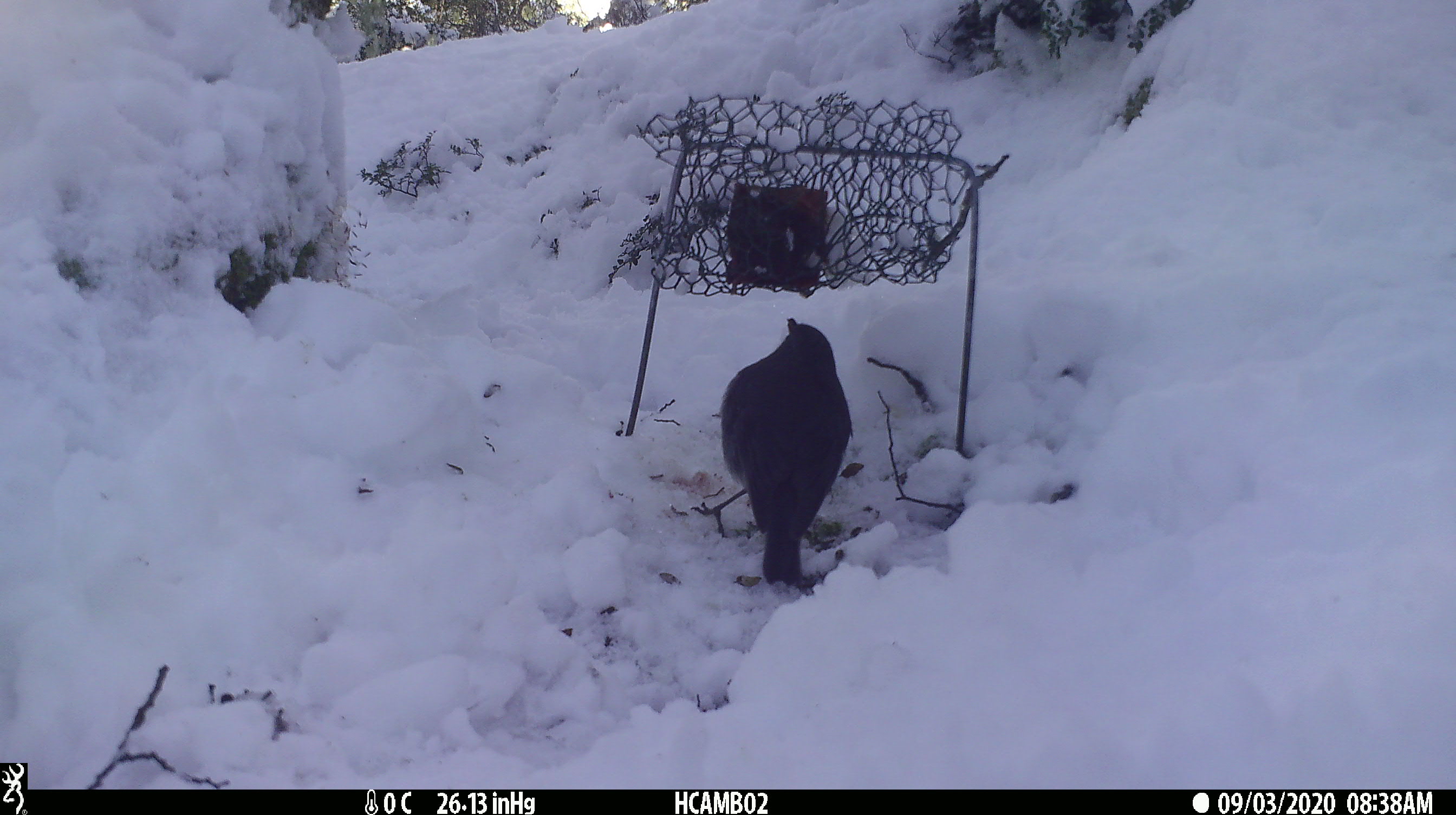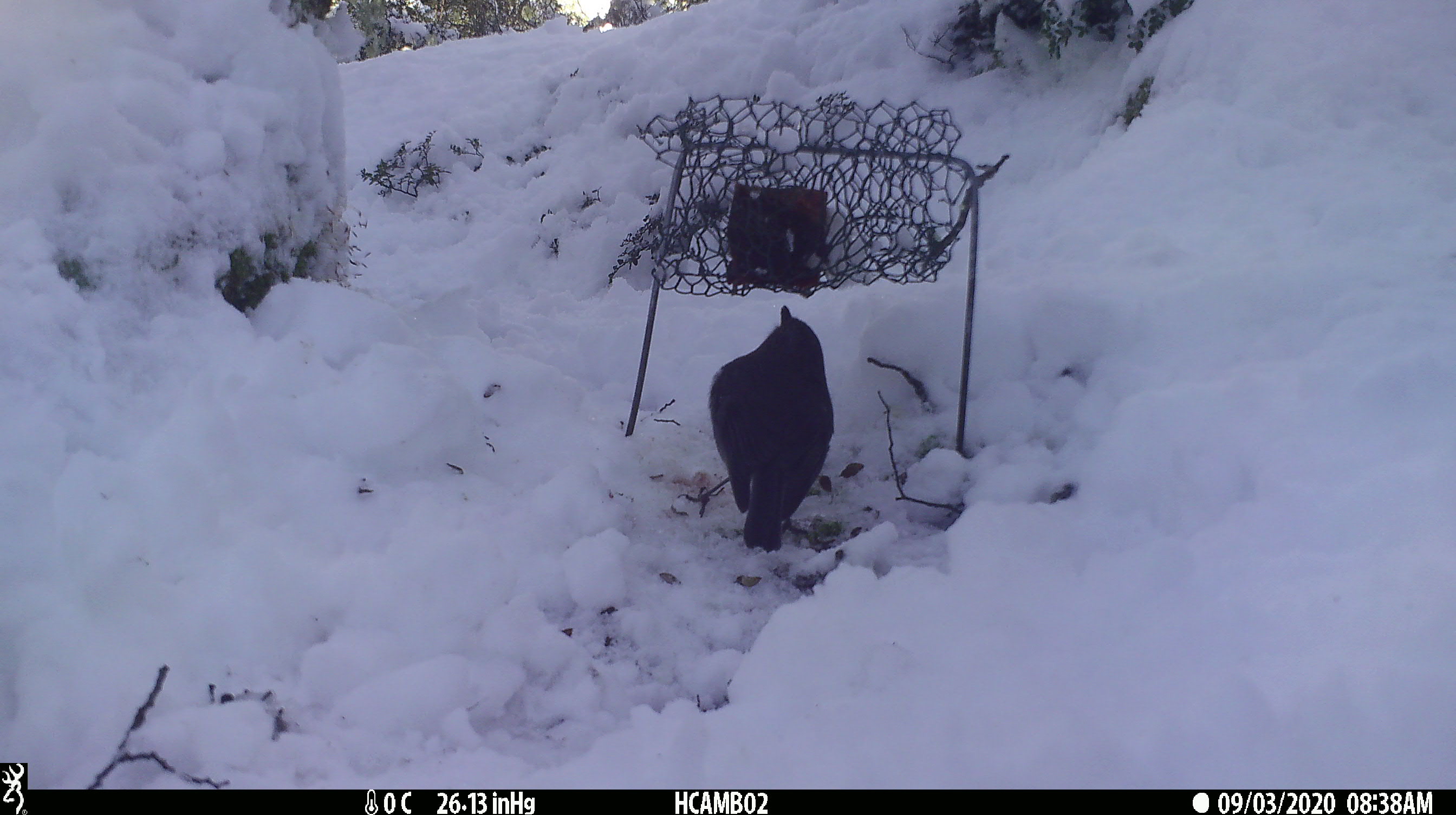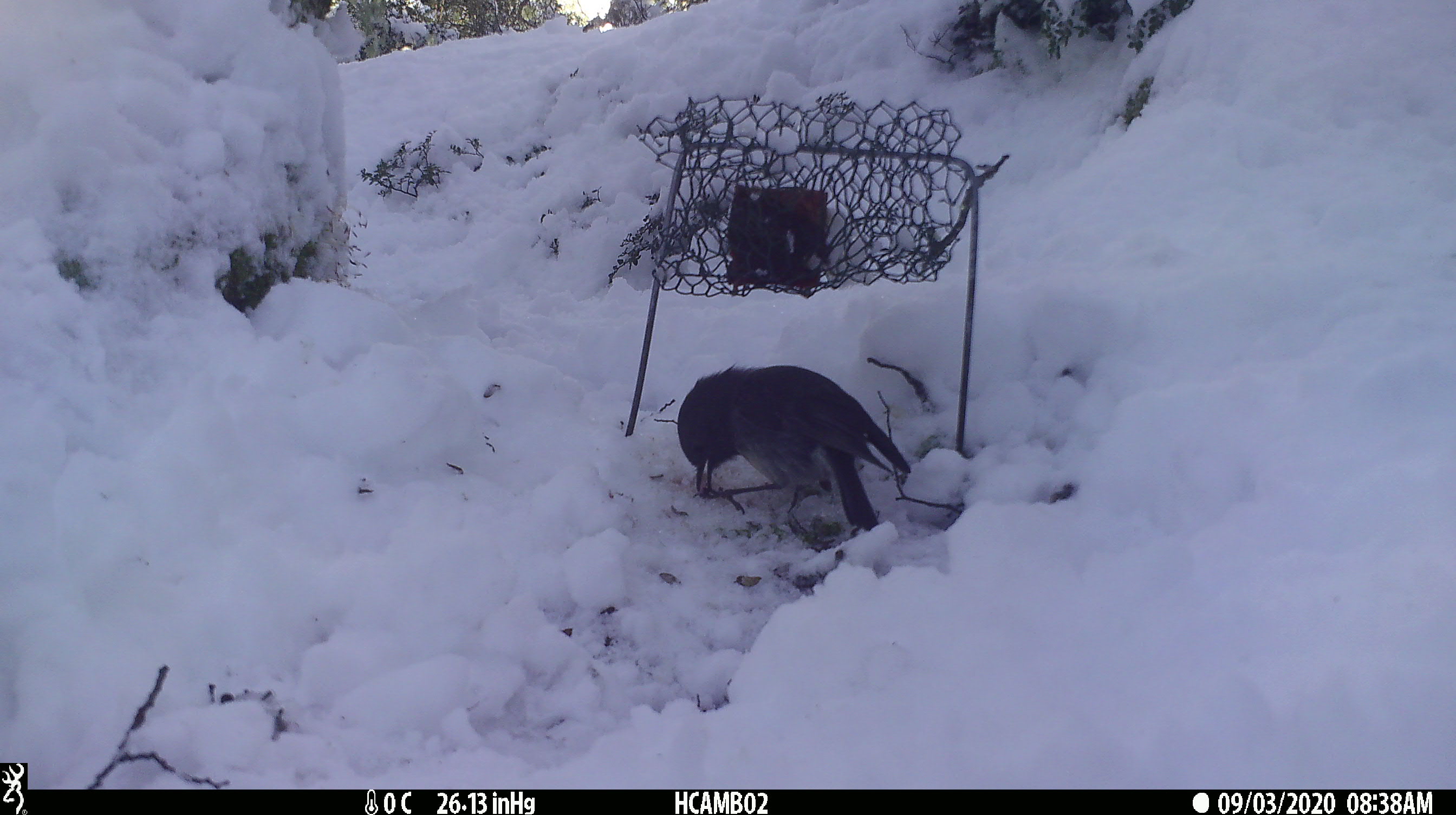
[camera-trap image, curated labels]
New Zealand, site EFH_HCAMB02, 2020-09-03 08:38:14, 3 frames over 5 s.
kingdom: Animalia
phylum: Chordata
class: Aves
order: Passeriformes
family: Petroicidae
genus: Petroica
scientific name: Petroica australis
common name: new zealand robin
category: robin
Robin (new zealand robin) (Petroica australis).